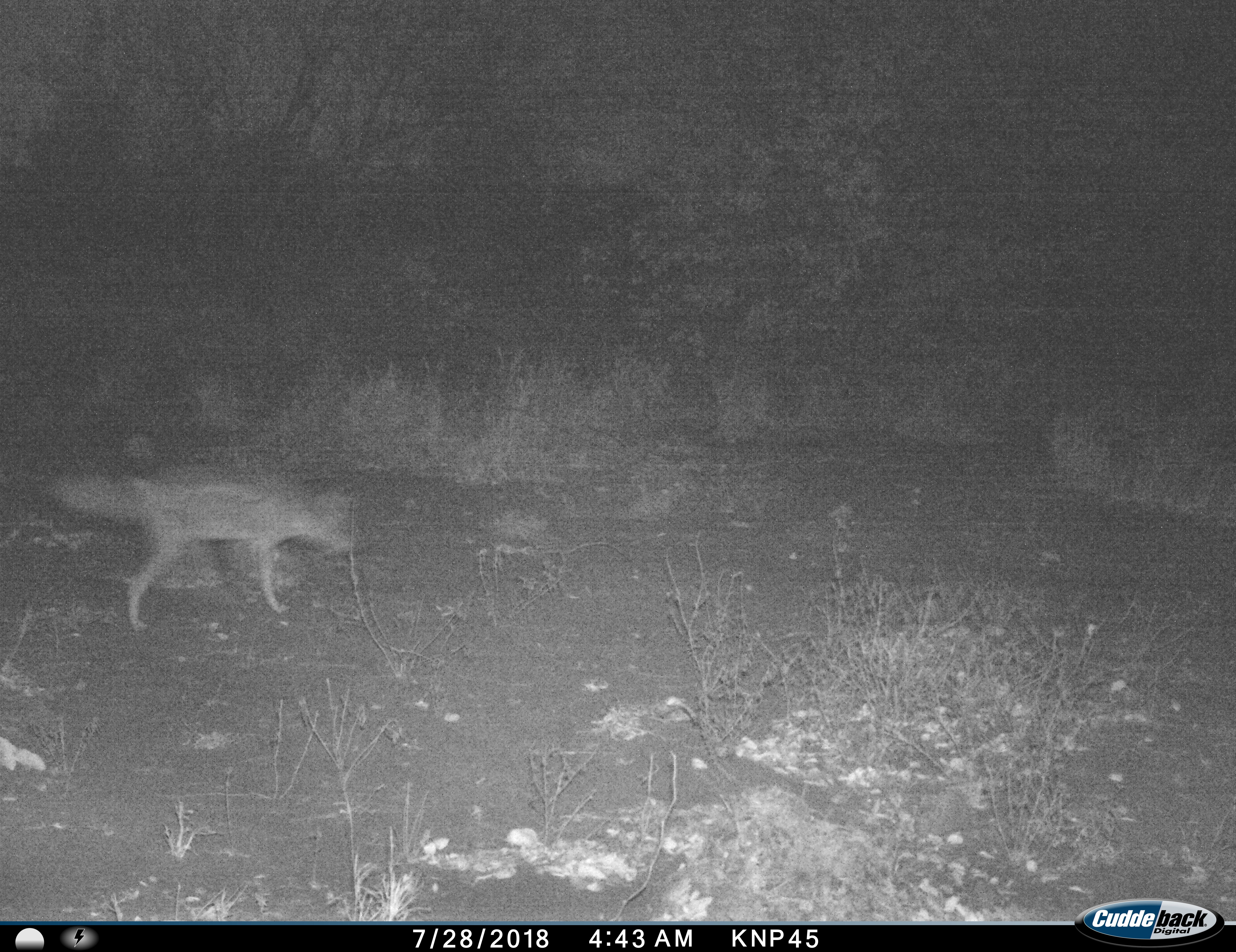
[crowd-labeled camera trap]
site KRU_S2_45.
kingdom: Animalia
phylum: Chordata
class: Mammalia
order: Carnivora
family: Canidae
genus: Lupulella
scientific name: Lupulella adusta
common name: side-striped jackal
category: jackalsidestriped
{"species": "jackalsidestriped (side-striped jackal) (Lupulella adusta)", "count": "1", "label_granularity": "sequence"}